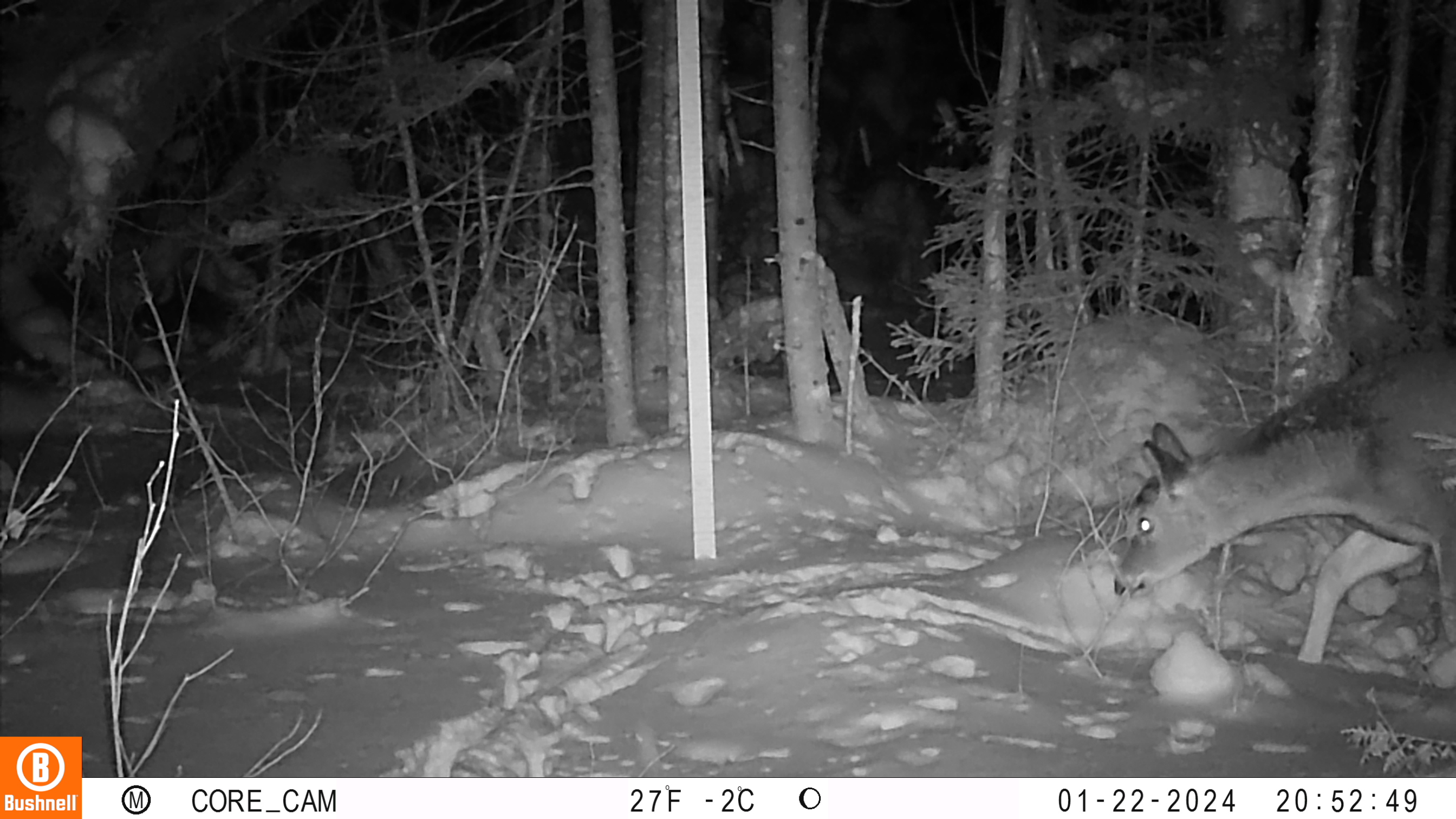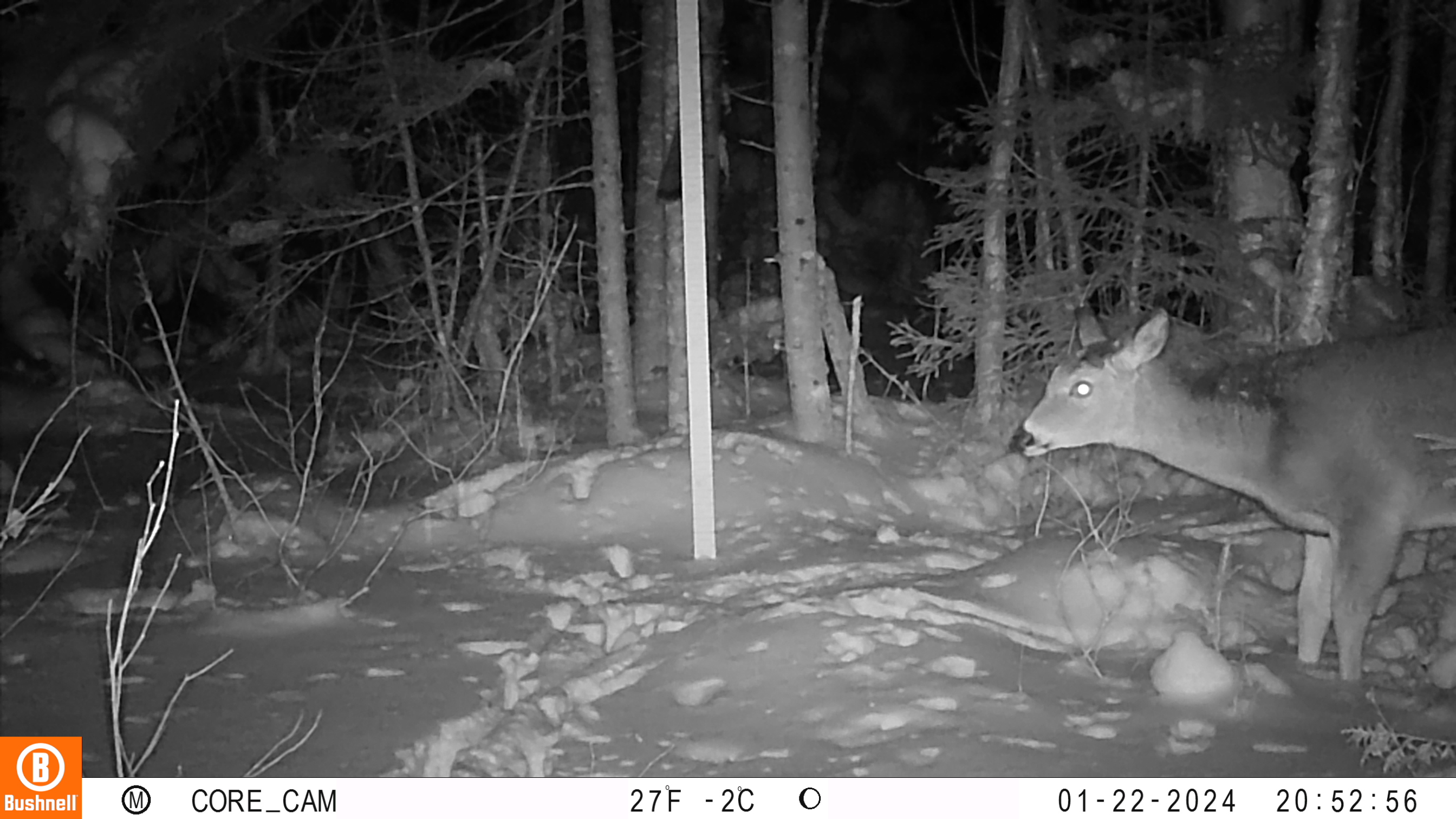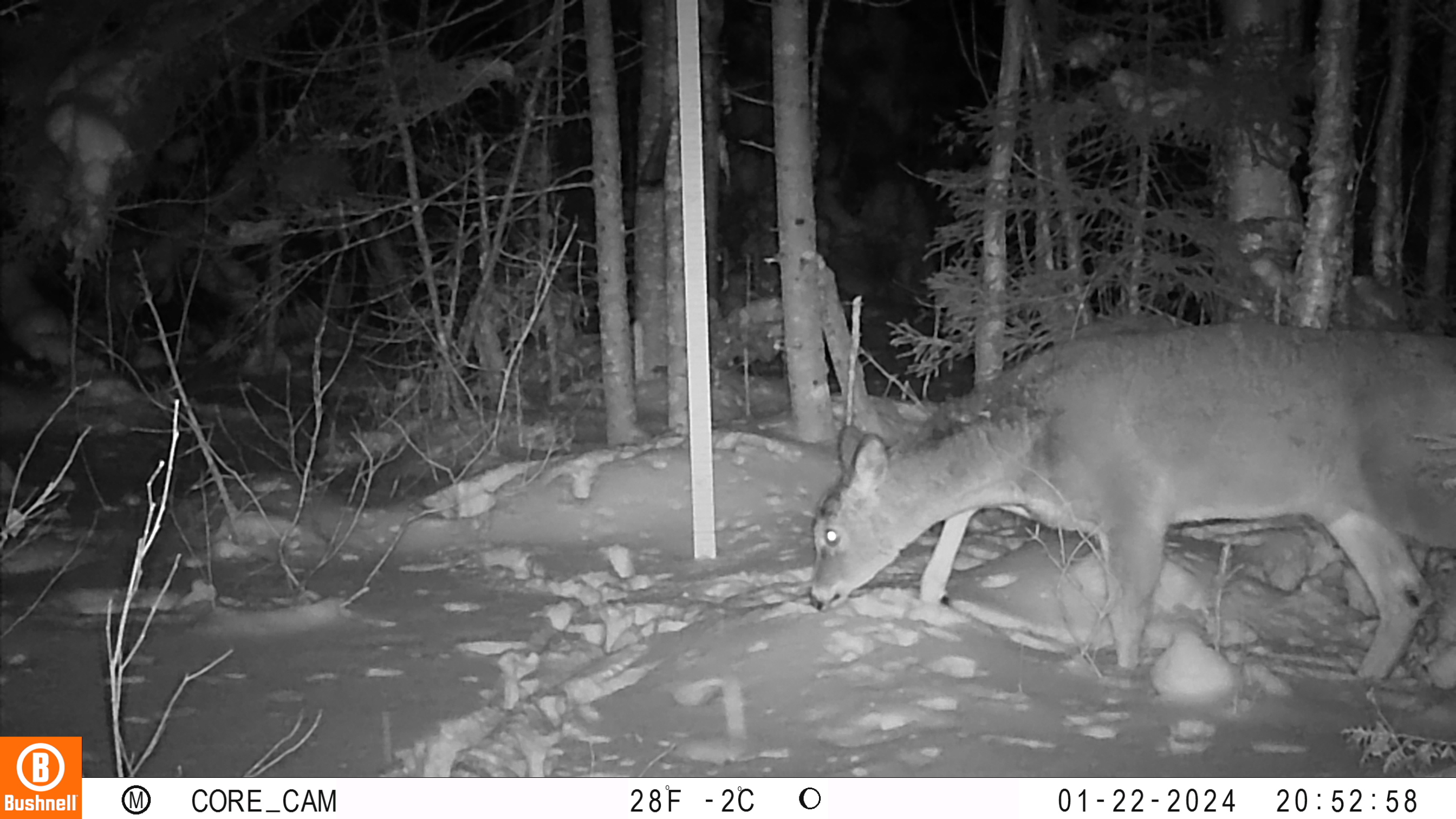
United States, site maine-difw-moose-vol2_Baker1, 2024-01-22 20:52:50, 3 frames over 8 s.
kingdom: Animalia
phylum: Chordata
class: Mammalia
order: Artiodactyla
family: Cervidae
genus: Odocoileus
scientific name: Odocoileus virginianus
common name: white-tailed deer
White-tailed deer (Odocoileus virginianus).